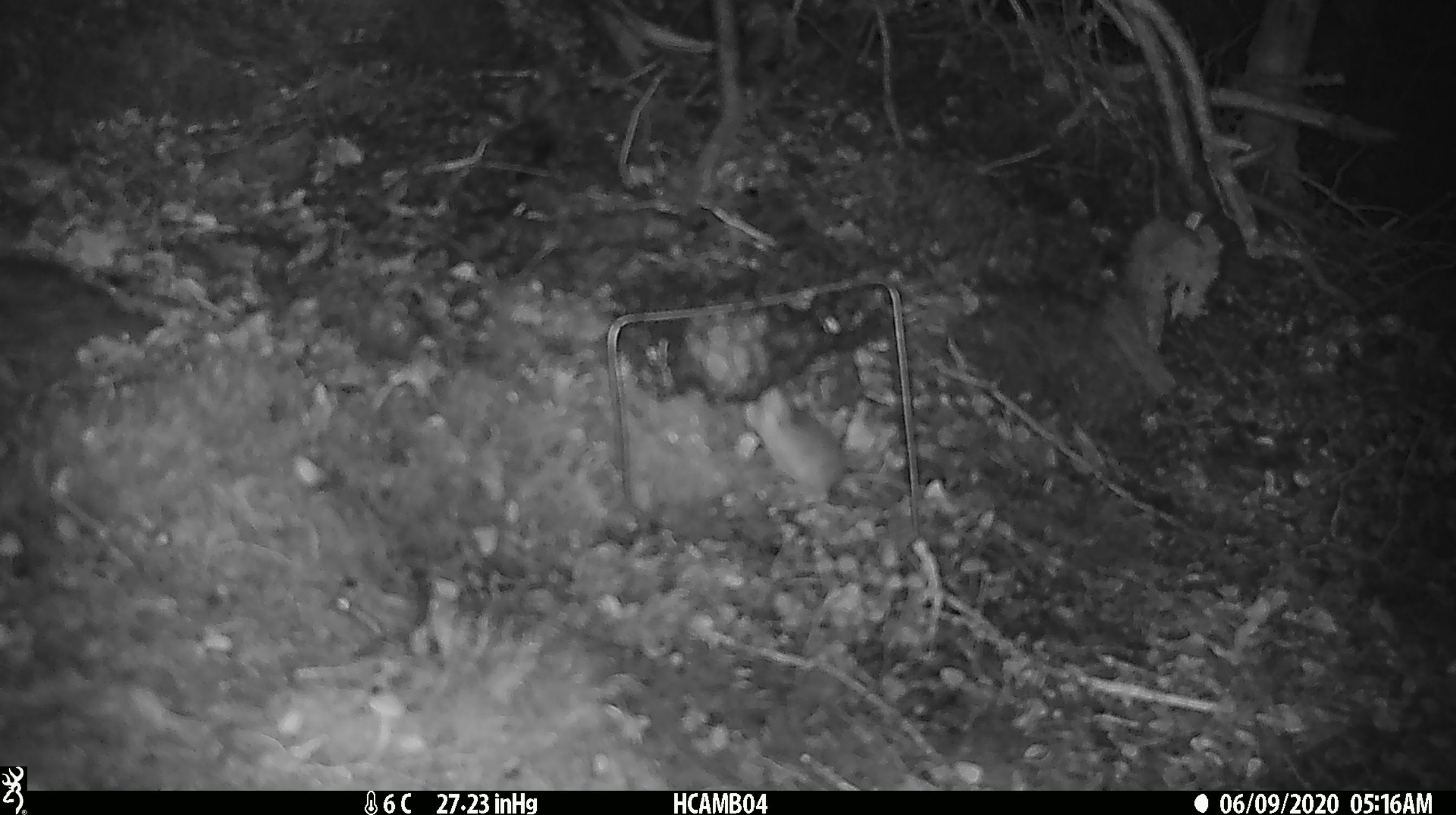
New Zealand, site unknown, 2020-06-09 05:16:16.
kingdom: Animalia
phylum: Chordata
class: Mammalia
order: Rodentia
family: Muridae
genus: Mus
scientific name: Mus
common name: mouse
Mouse (Mus).